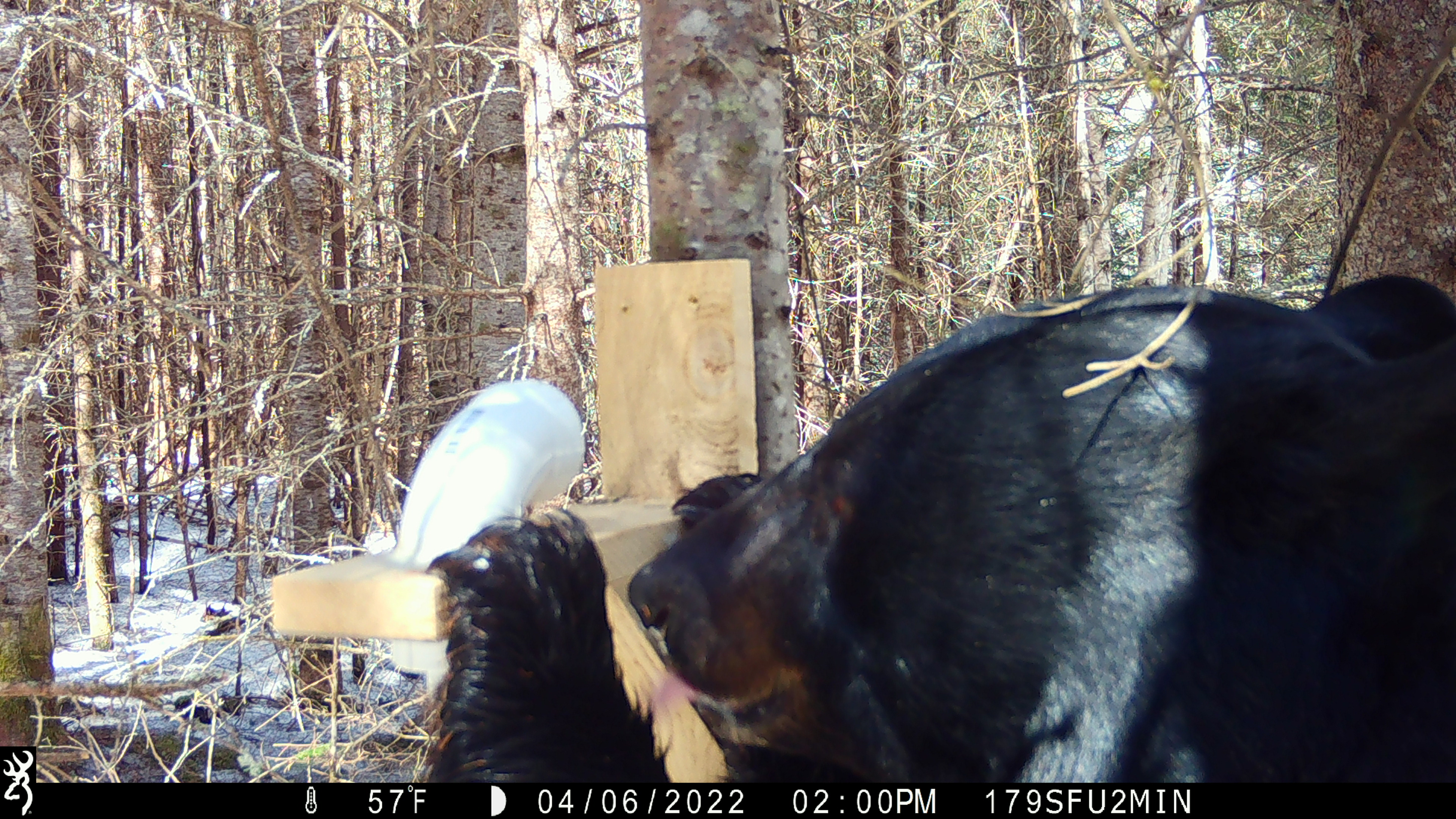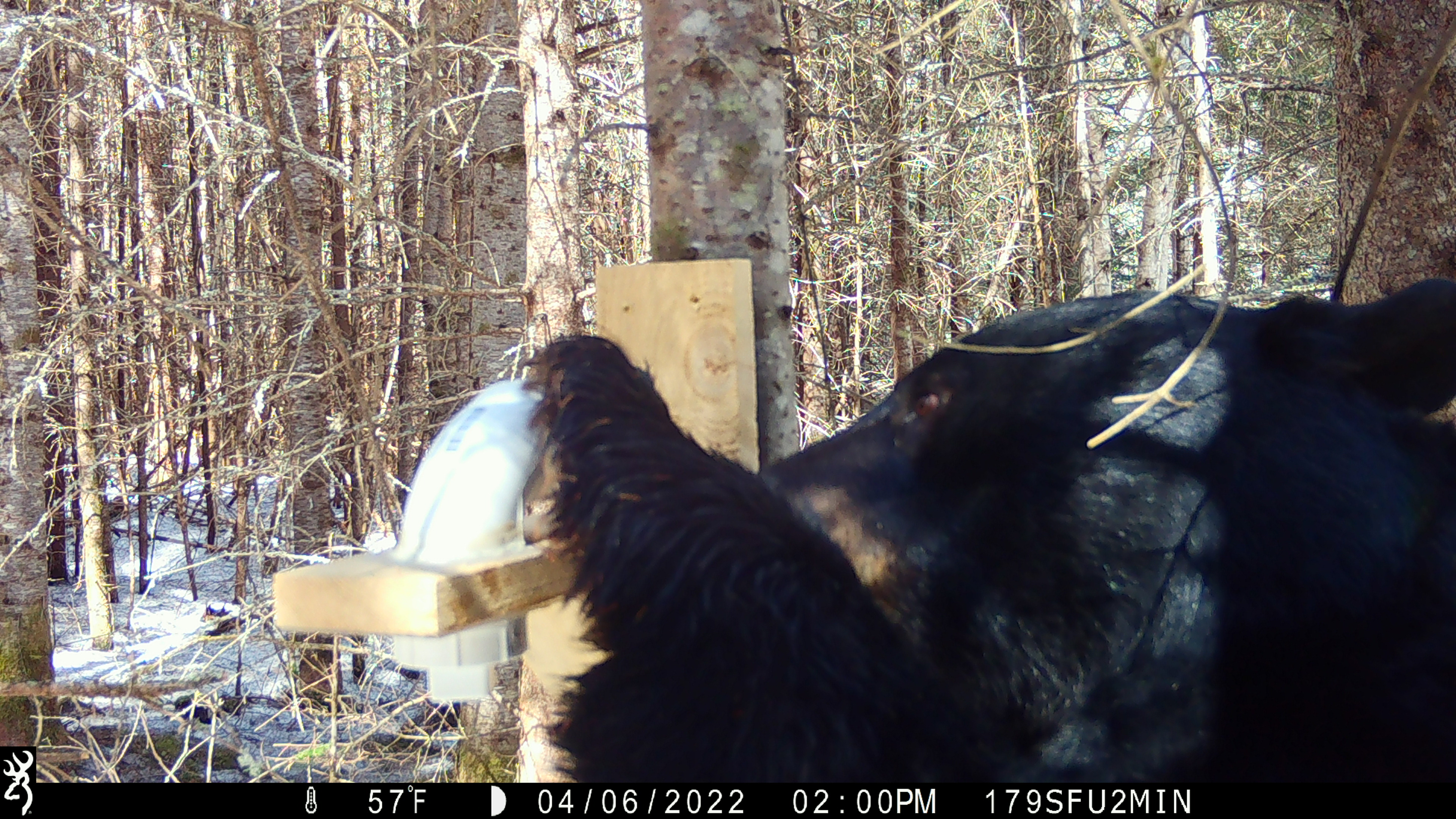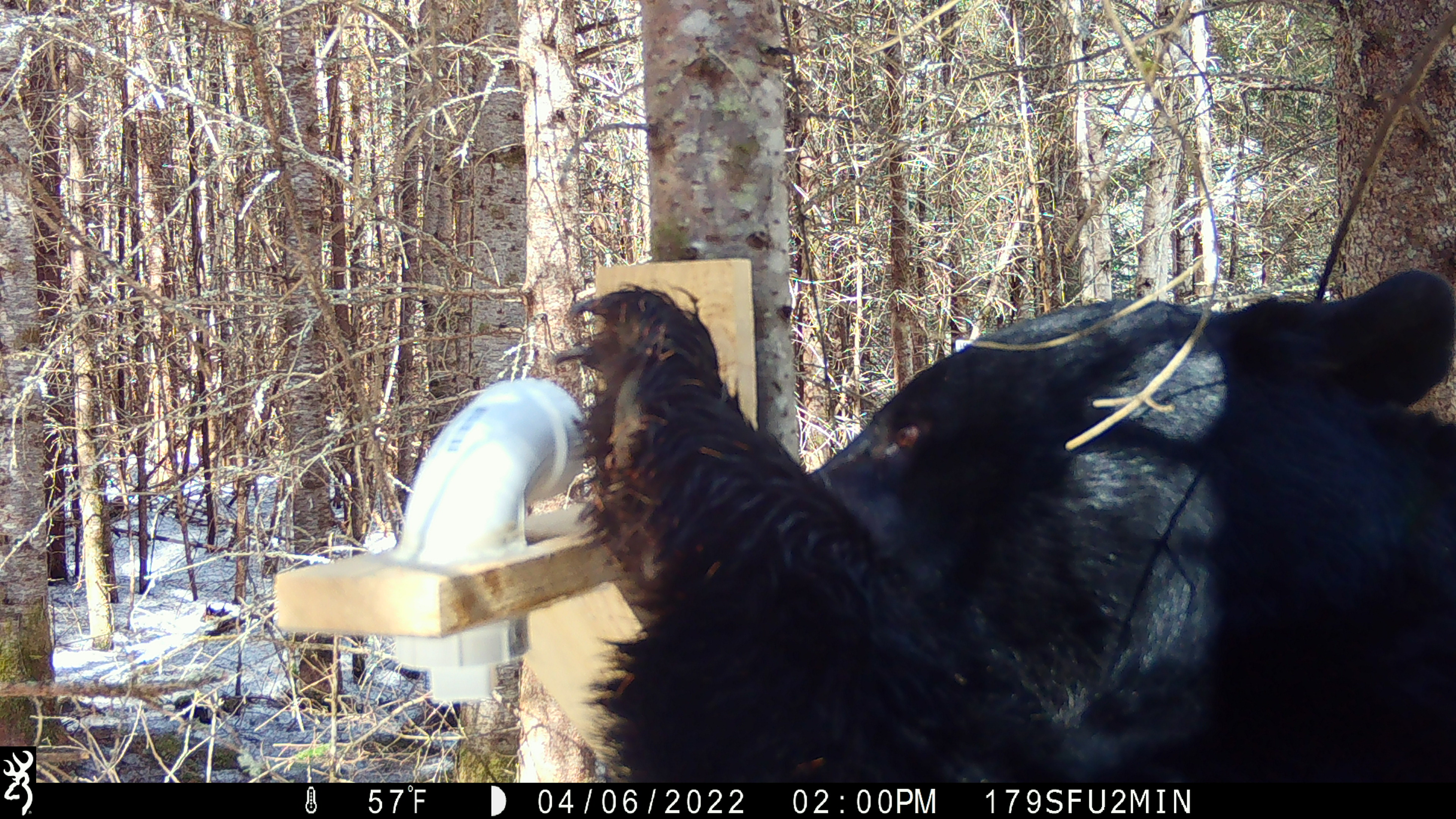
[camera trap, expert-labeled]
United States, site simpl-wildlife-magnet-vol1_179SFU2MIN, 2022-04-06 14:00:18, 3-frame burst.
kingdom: Animalia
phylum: Chordata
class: Mammalia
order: Carnivora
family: Ursidae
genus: Ursus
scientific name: Ursus americanus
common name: black bear